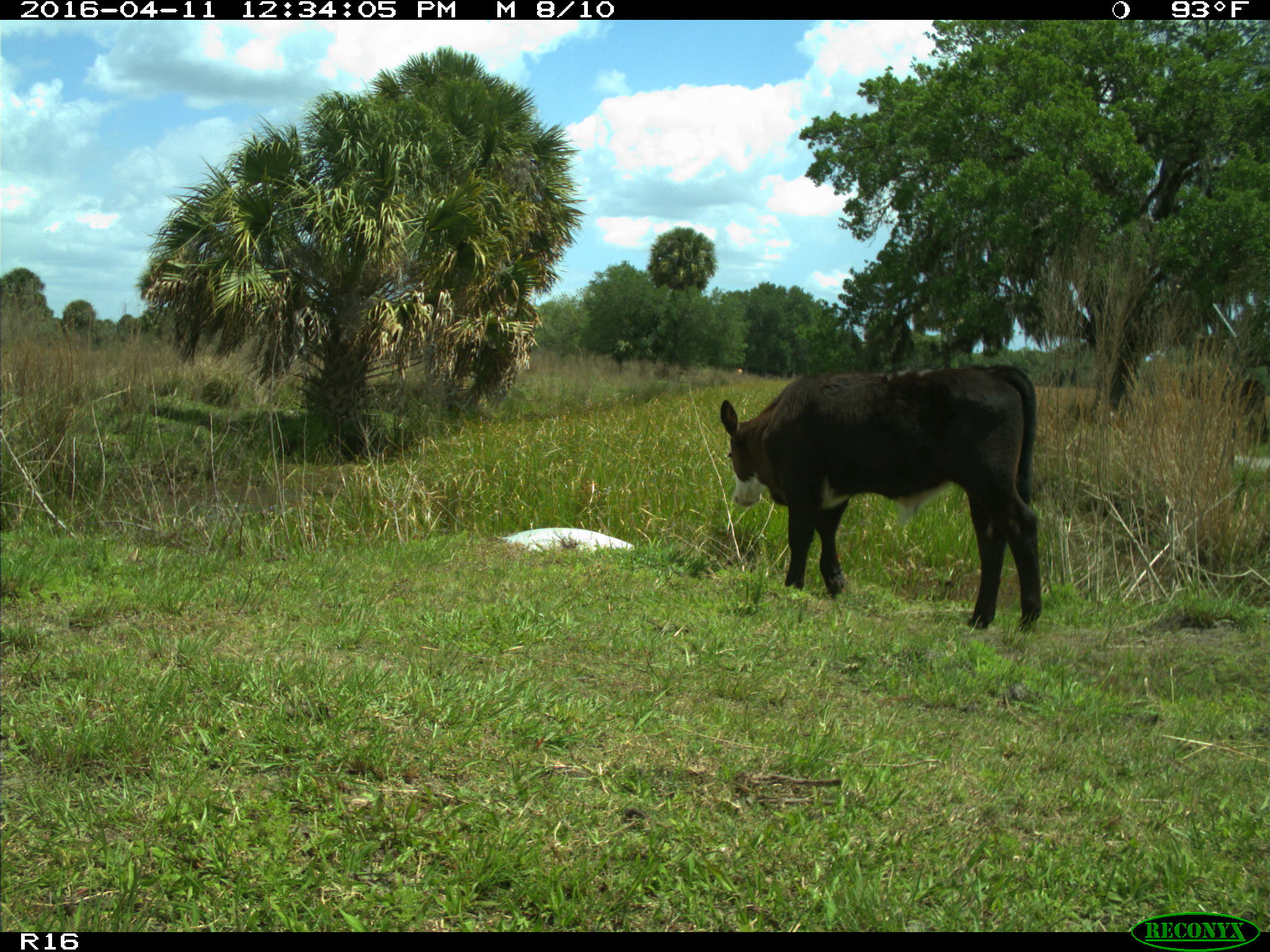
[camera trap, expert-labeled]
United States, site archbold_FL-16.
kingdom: Animalia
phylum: Chordata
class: Mammalia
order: Artiodactyla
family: Bovidae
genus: Bos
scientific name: Bos taurus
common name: domestic cow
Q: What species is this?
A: Bos taurus (domestic cow).